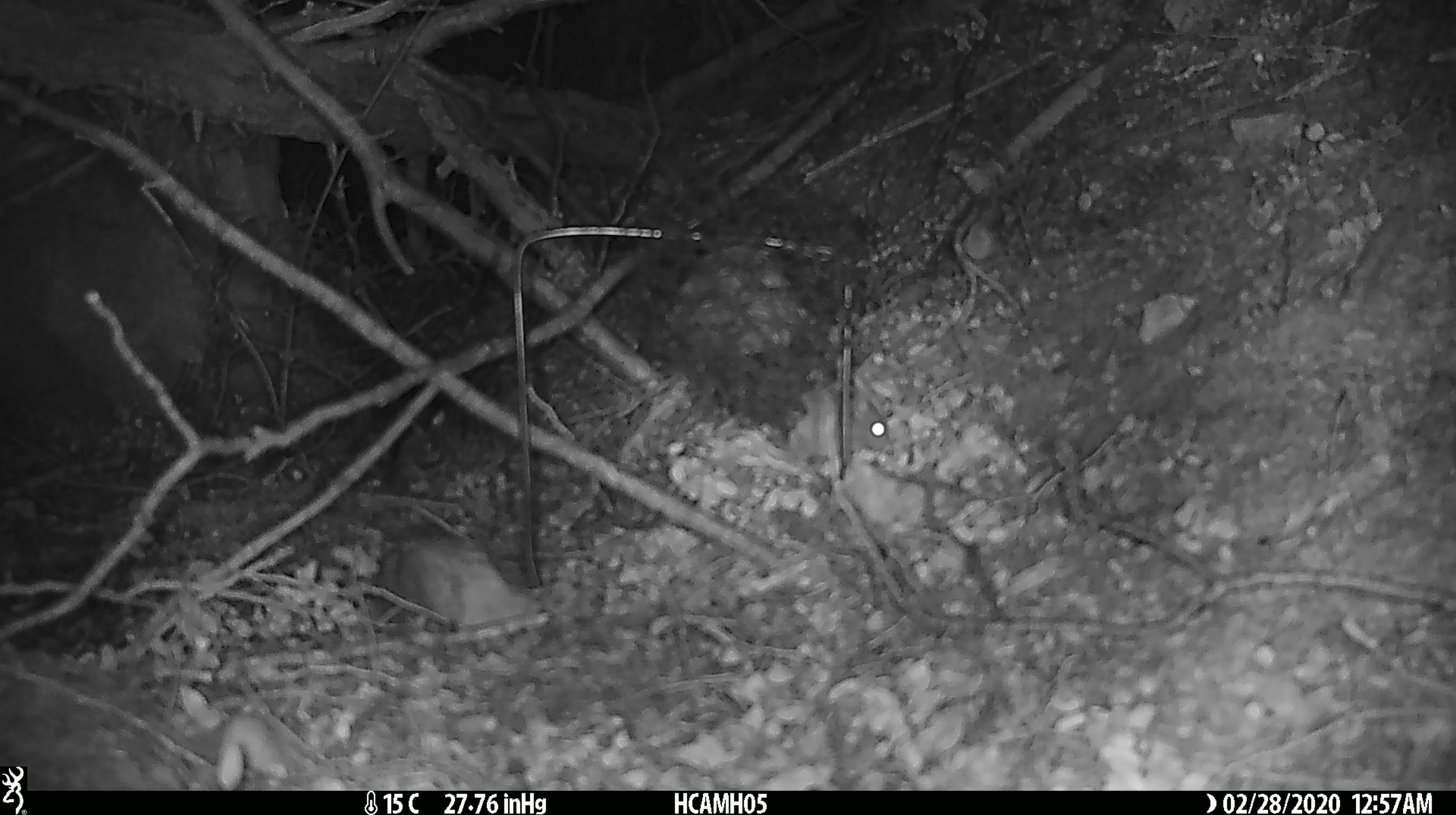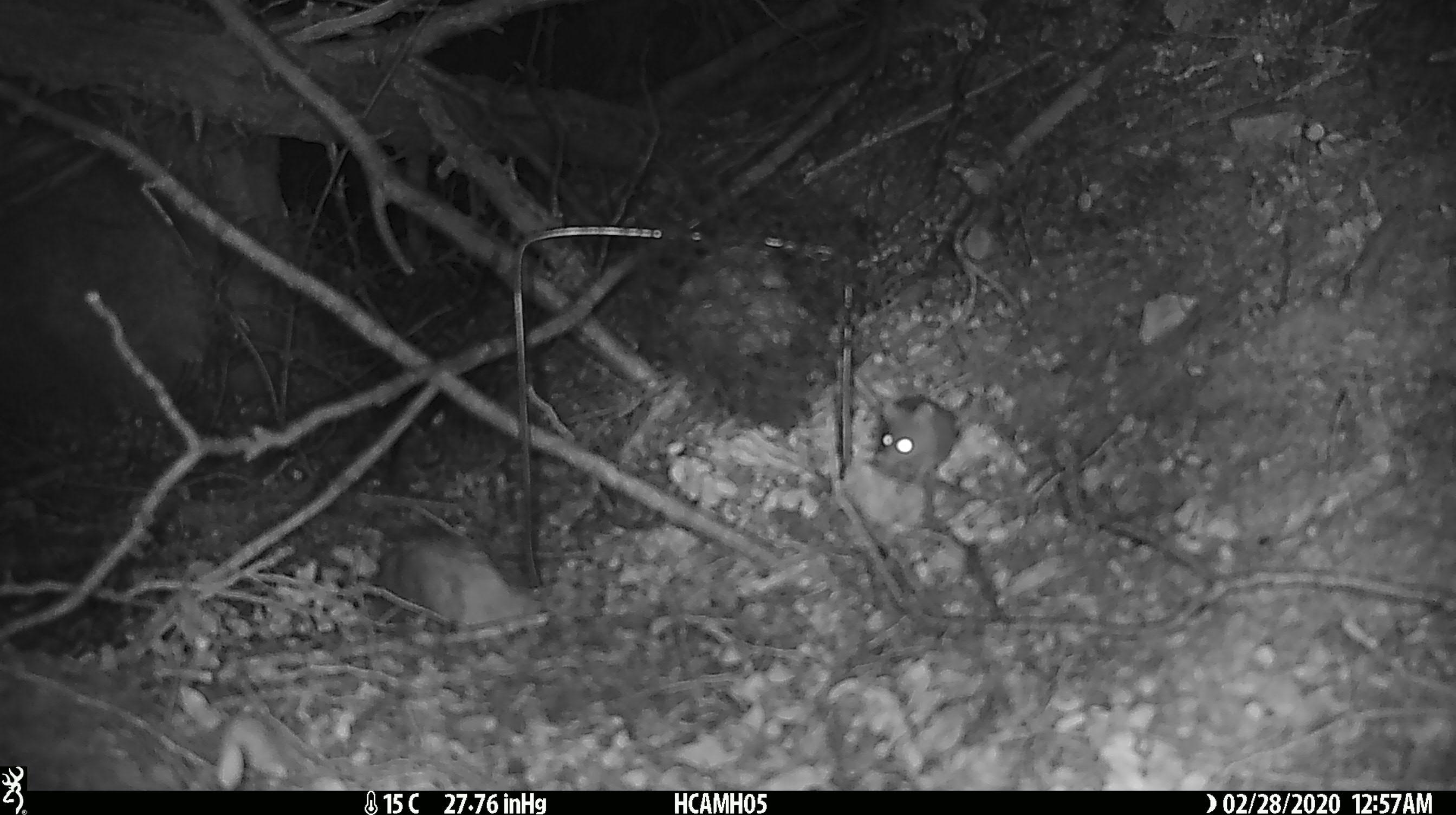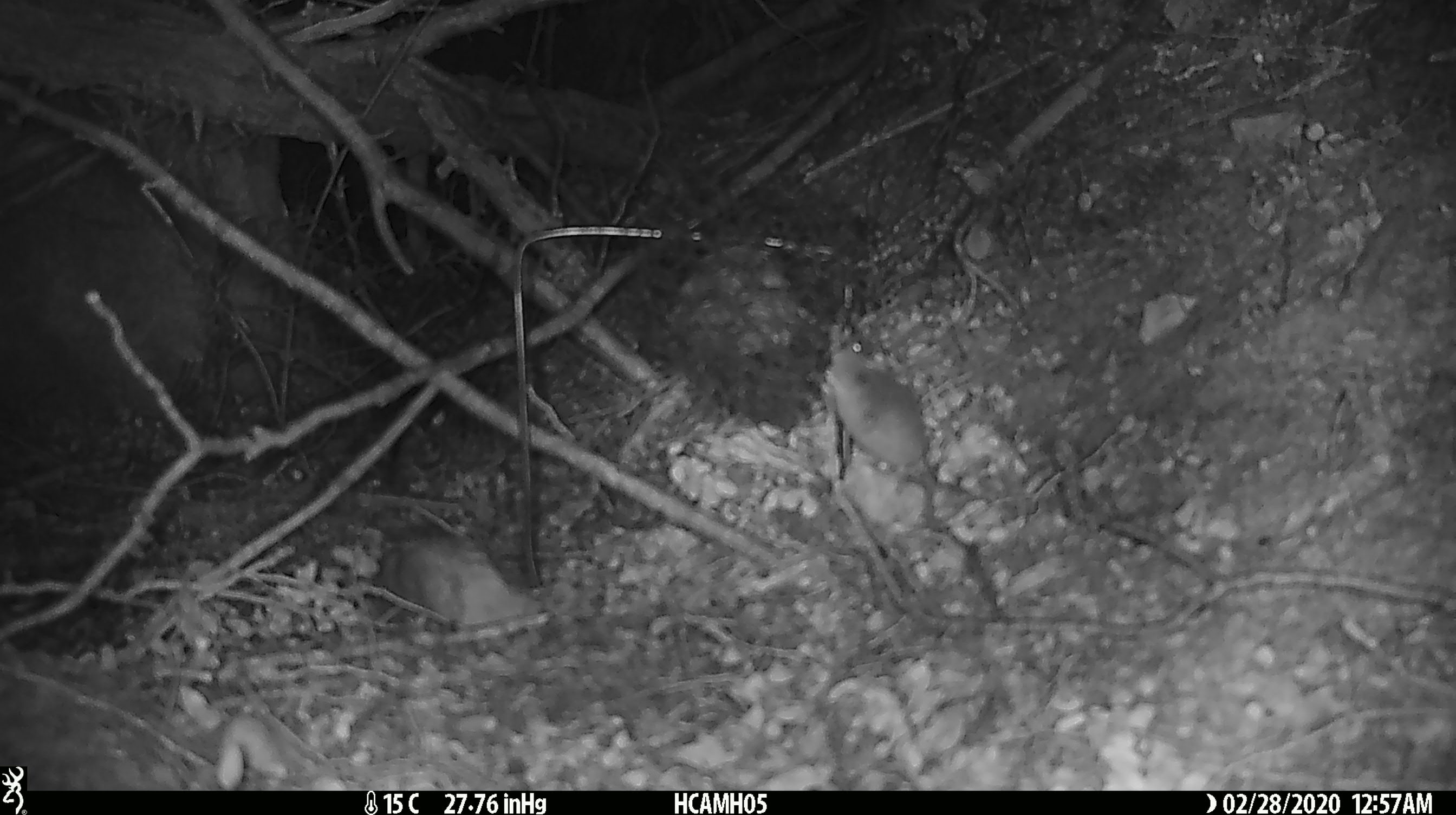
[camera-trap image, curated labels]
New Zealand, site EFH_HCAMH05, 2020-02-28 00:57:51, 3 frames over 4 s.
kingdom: Animalia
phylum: Chordata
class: Mammalia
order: Rodentia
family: Muridae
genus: Mus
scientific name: Mus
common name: mouse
Mouse (Mus).